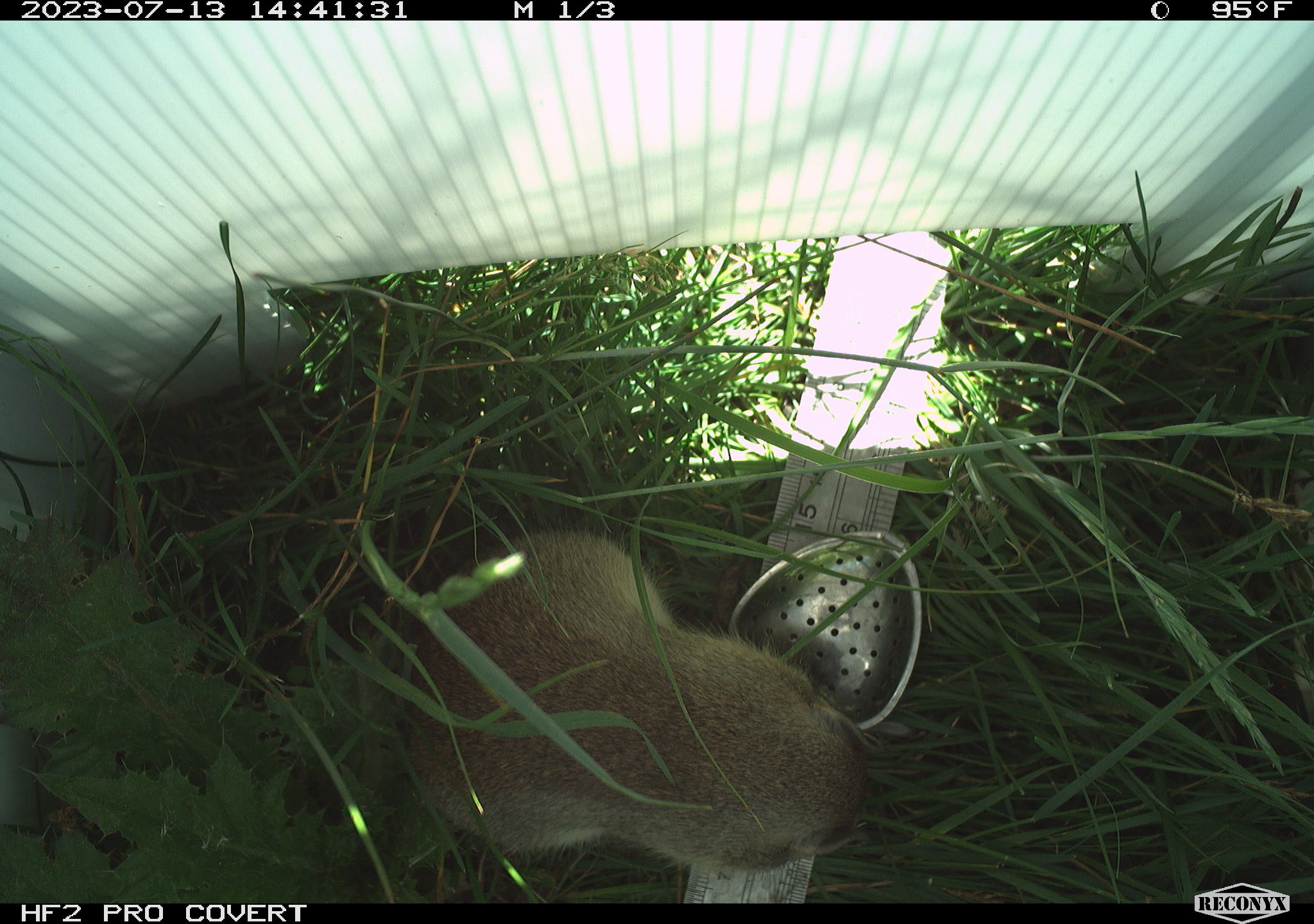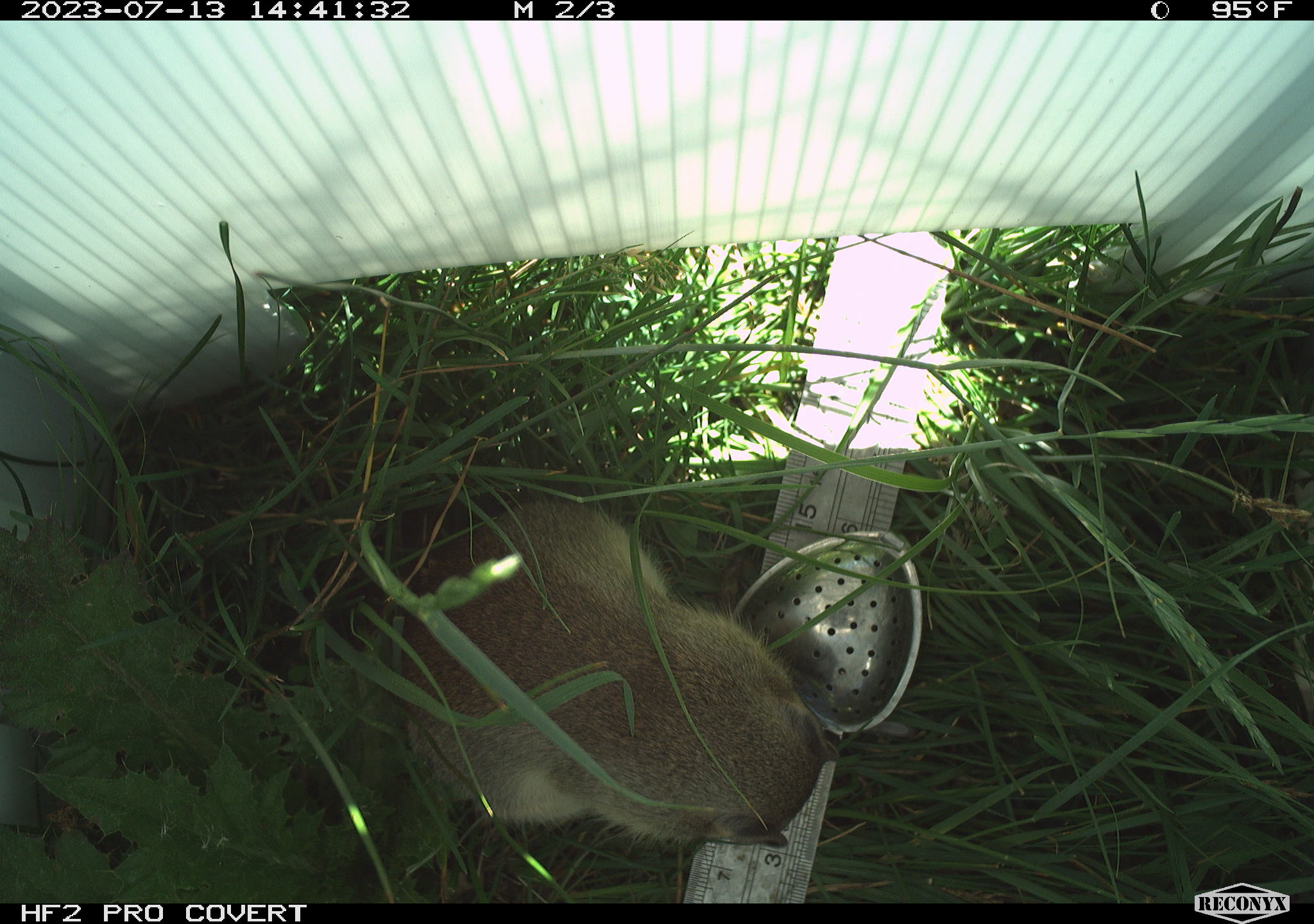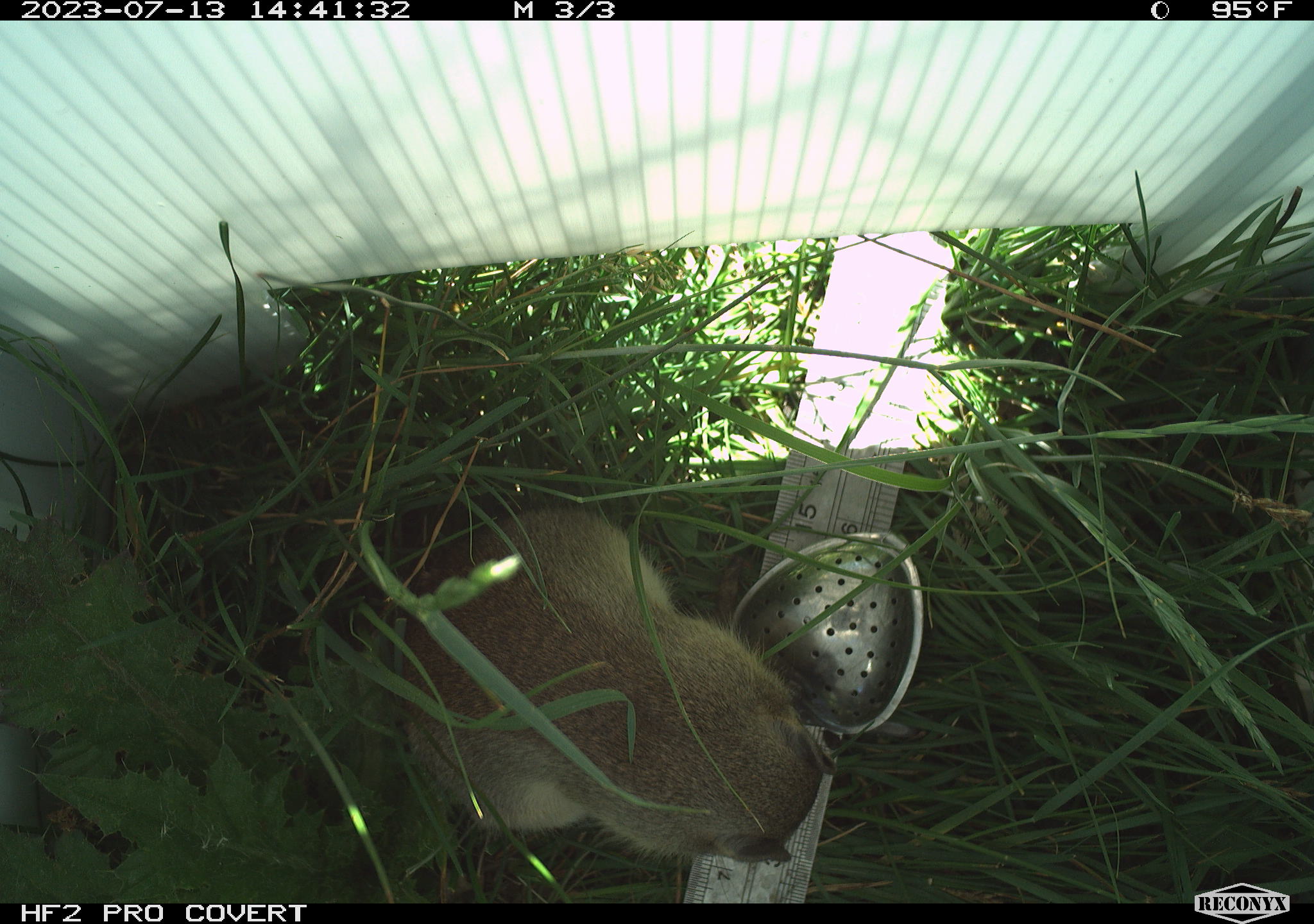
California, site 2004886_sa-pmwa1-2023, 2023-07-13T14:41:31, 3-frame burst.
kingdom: Animalia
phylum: Chordata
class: Mammalia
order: Rodentia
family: Sciuridae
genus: Urocitellus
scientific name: Urocitellus beldingi beldingi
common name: belding's ground squirrel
Belding's ground squirrel (Urocitellus beldingi beldingi).